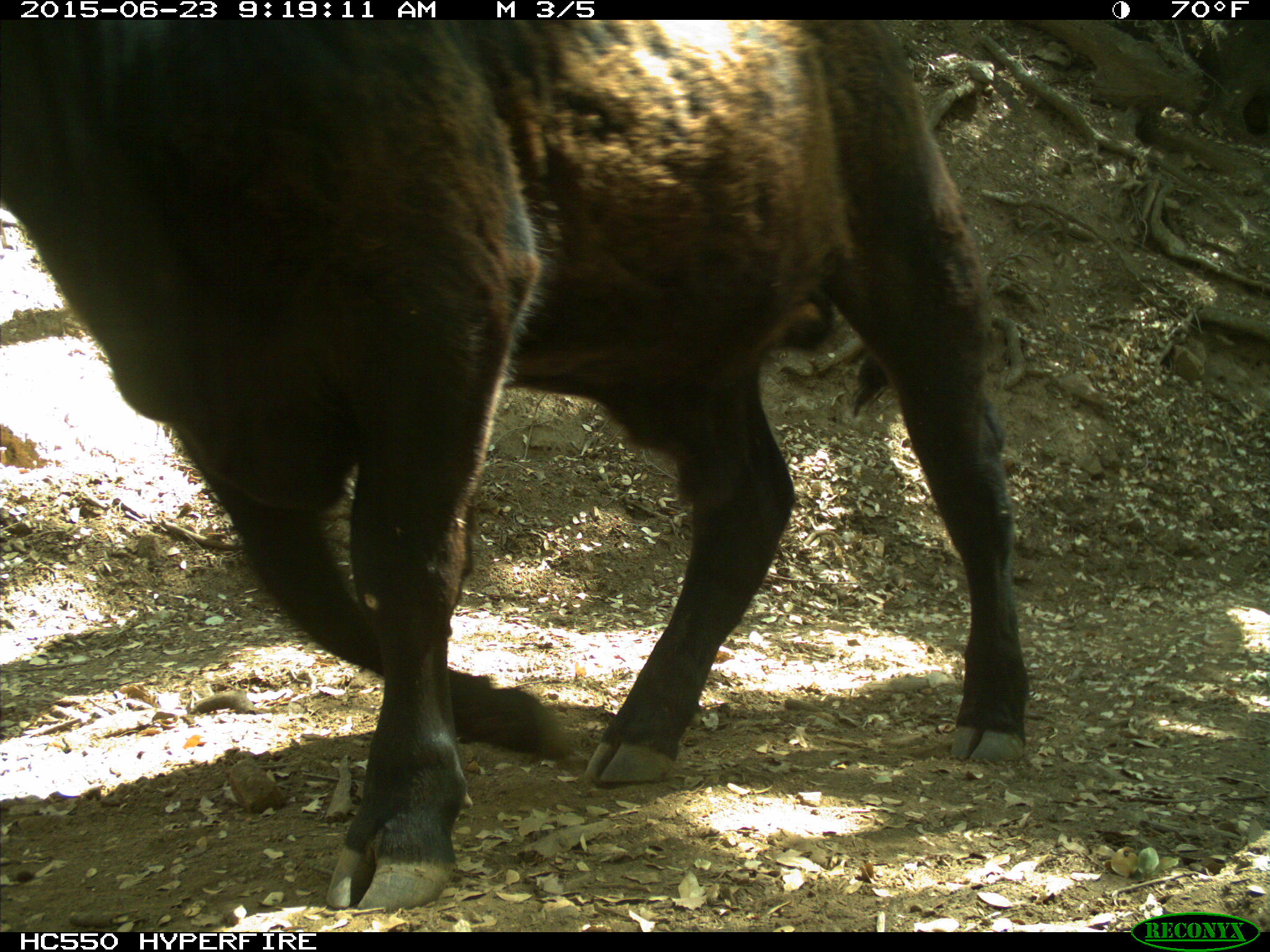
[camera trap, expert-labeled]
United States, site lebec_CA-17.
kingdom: Animalia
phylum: Chordata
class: Mammalia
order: Artiodactyla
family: Bovidae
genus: Bos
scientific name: Bos taurus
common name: domestic cow